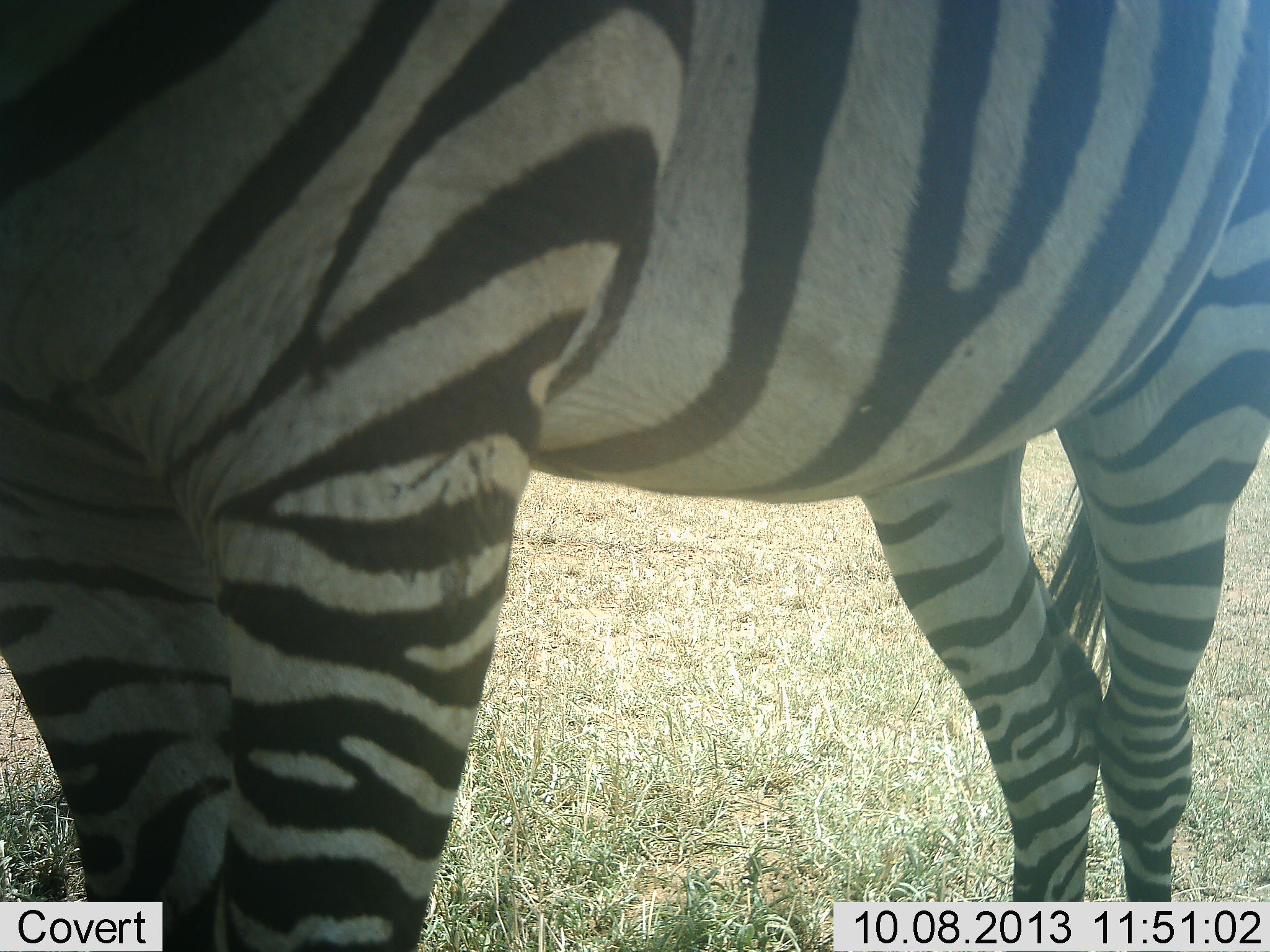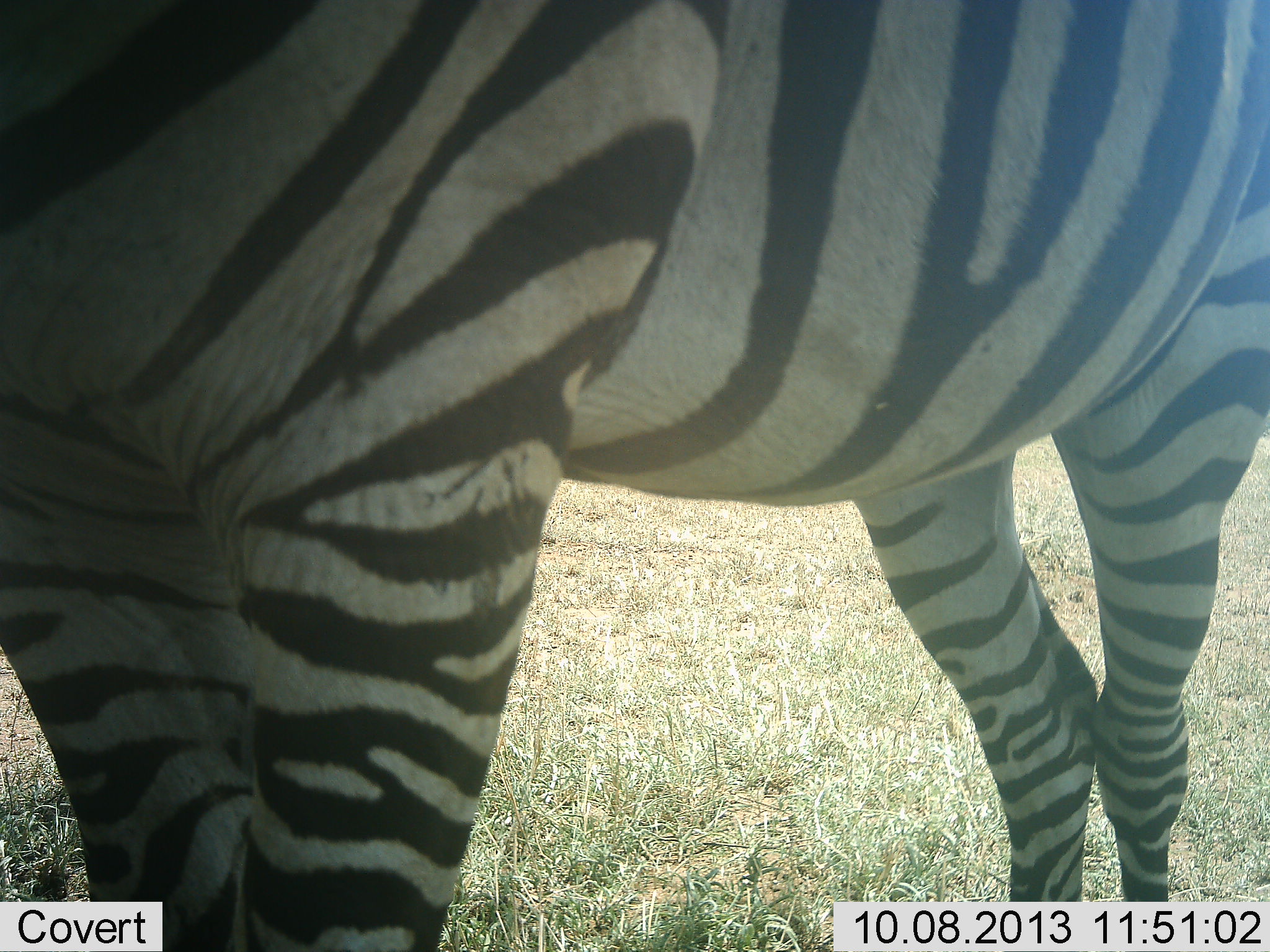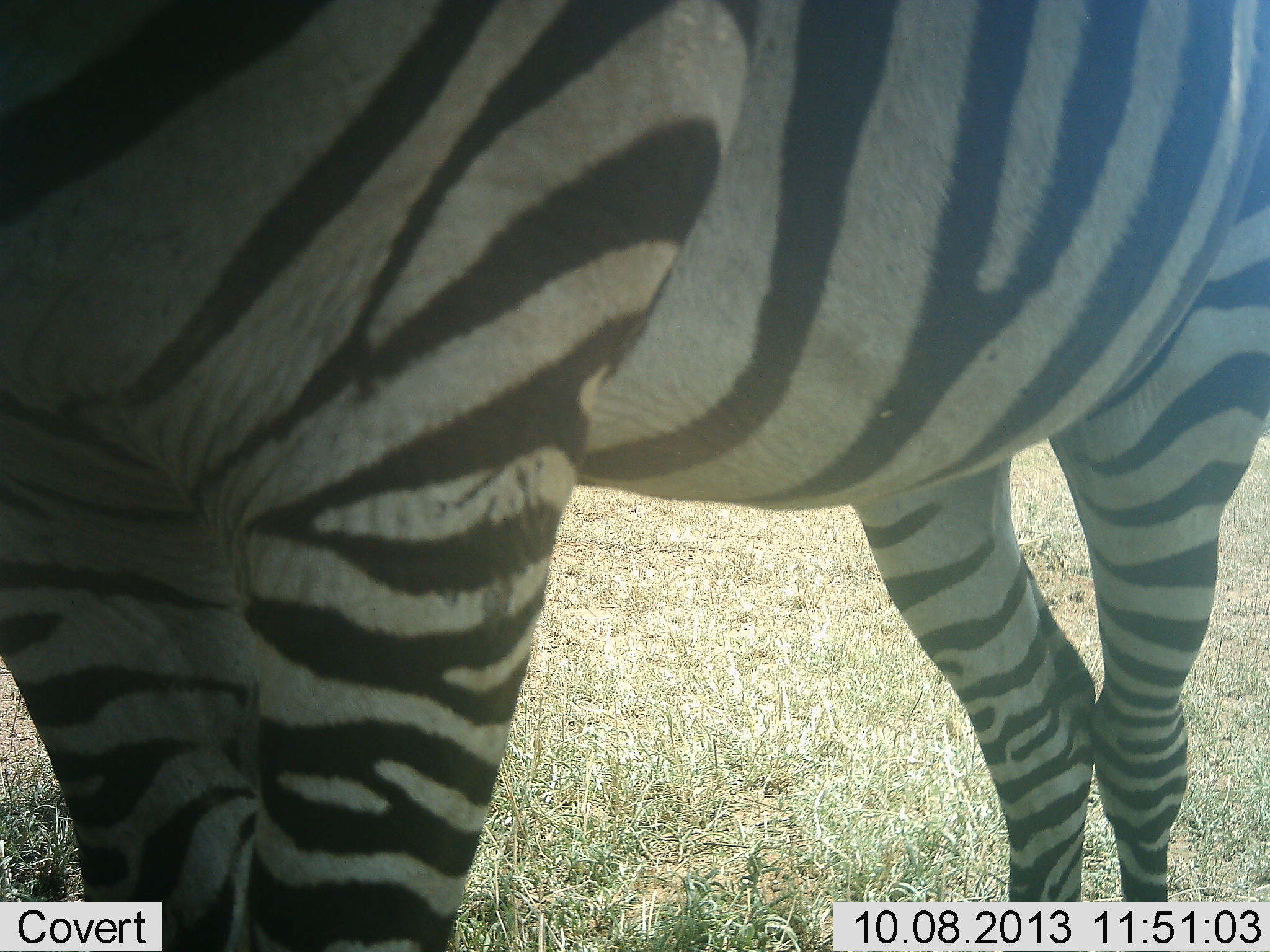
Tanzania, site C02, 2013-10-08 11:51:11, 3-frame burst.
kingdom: Animalia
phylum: Chordata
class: Mammalia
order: Perissodactyla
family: Equidae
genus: Equus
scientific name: Equus quagga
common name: plains zebra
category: zebra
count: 1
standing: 95%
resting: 5%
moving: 0%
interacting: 5%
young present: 0%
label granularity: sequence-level